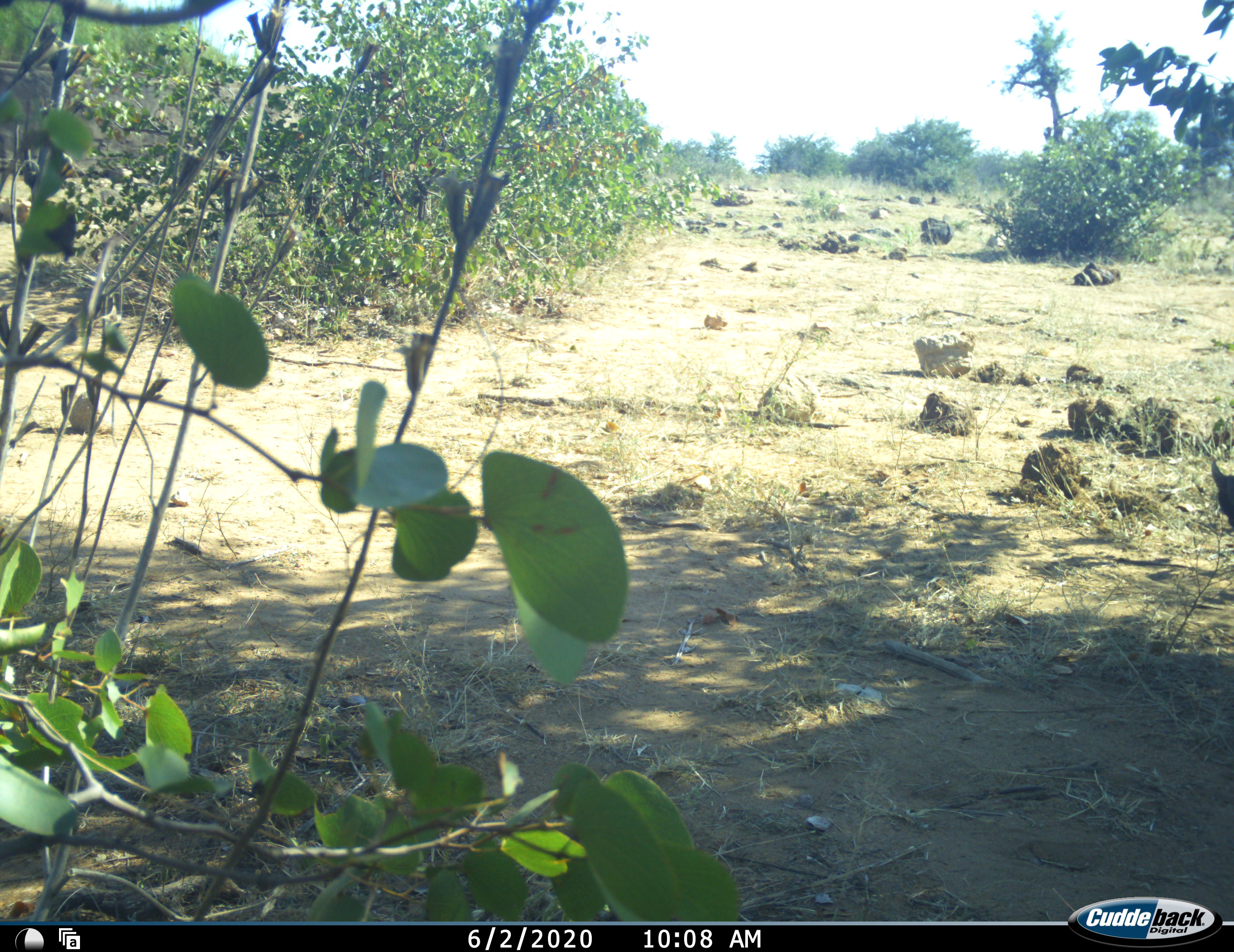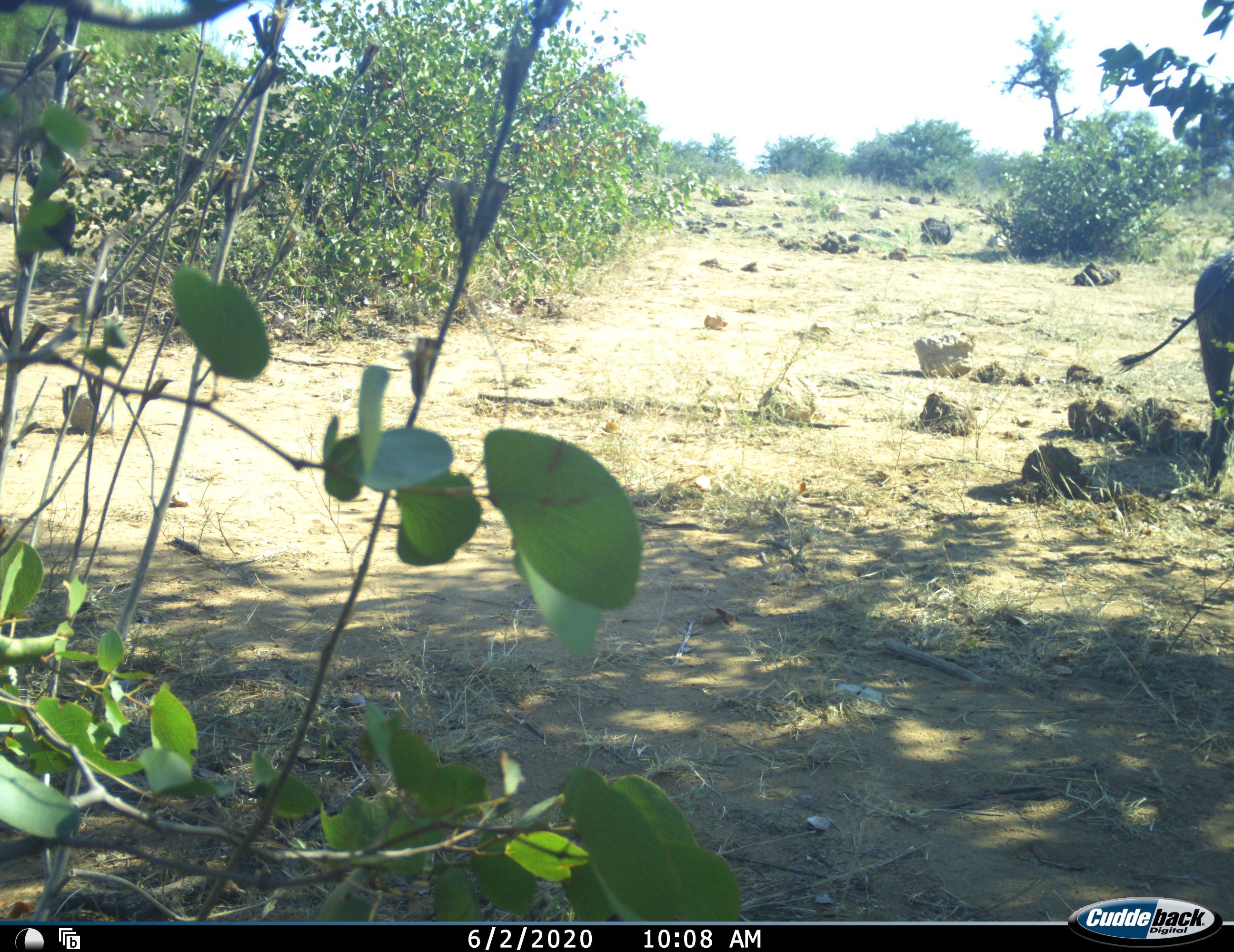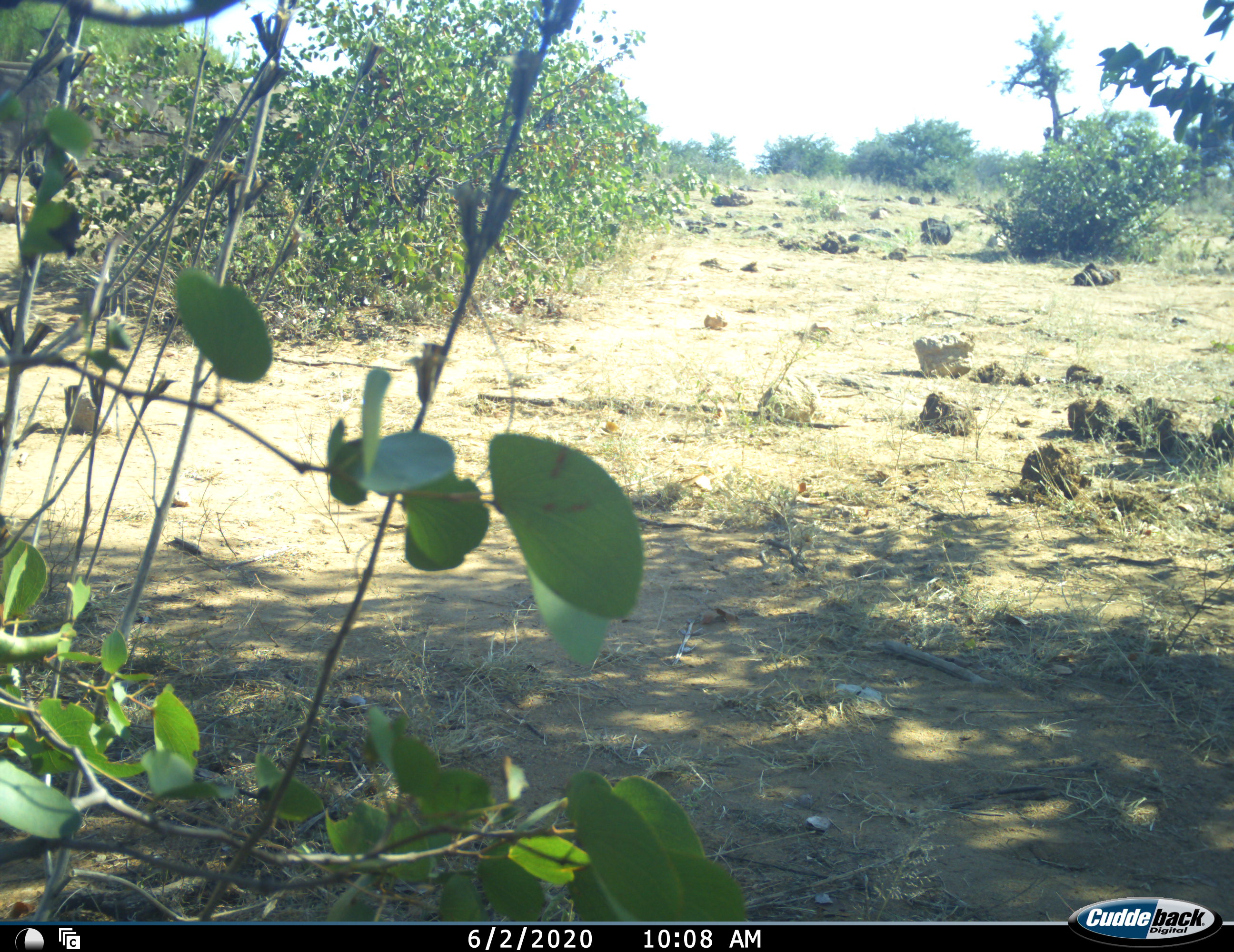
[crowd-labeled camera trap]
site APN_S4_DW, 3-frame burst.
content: unidentified animal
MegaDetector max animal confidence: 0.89